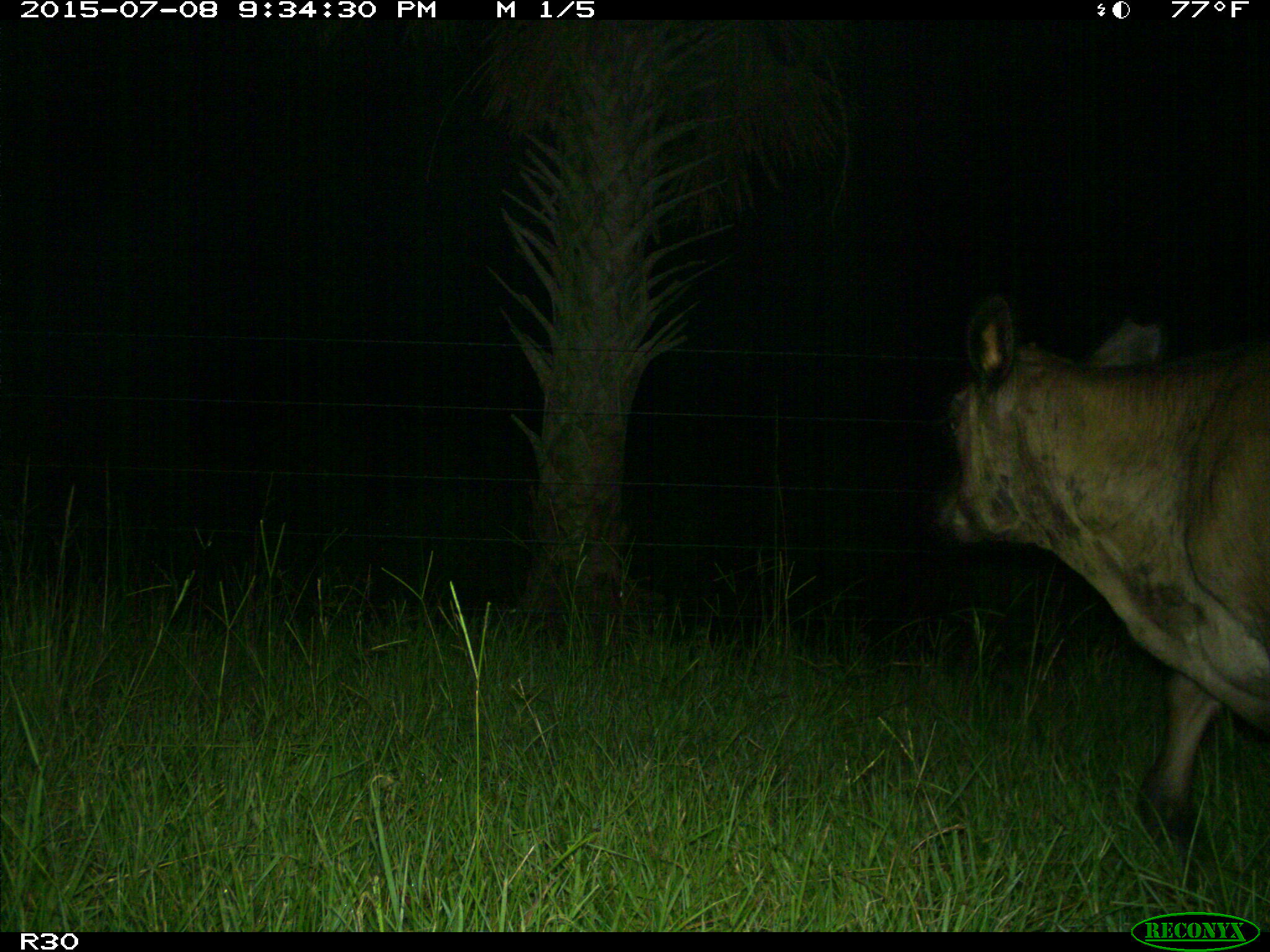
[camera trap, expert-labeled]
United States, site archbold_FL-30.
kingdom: Animalia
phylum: Chordata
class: Mammalia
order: Artiodactyla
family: Bovidae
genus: Bos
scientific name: Bos taurus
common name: domestic cow